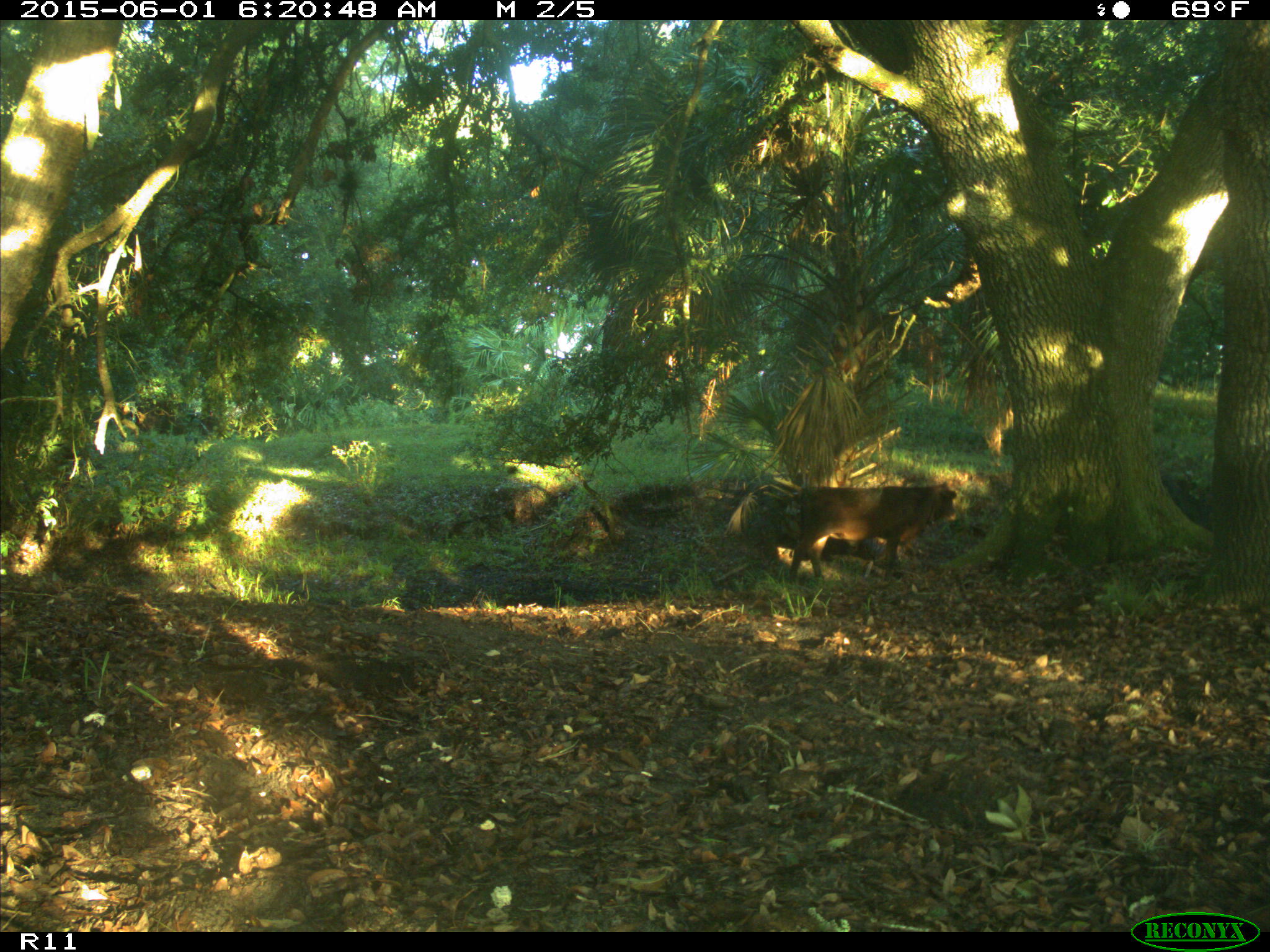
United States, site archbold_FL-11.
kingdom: Animalia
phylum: Chordata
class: Mammalia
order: Artiodactyla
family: Bovidae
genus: Bos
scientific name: Bos taurus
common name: domestic cow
Bos taurus (domestic cow).